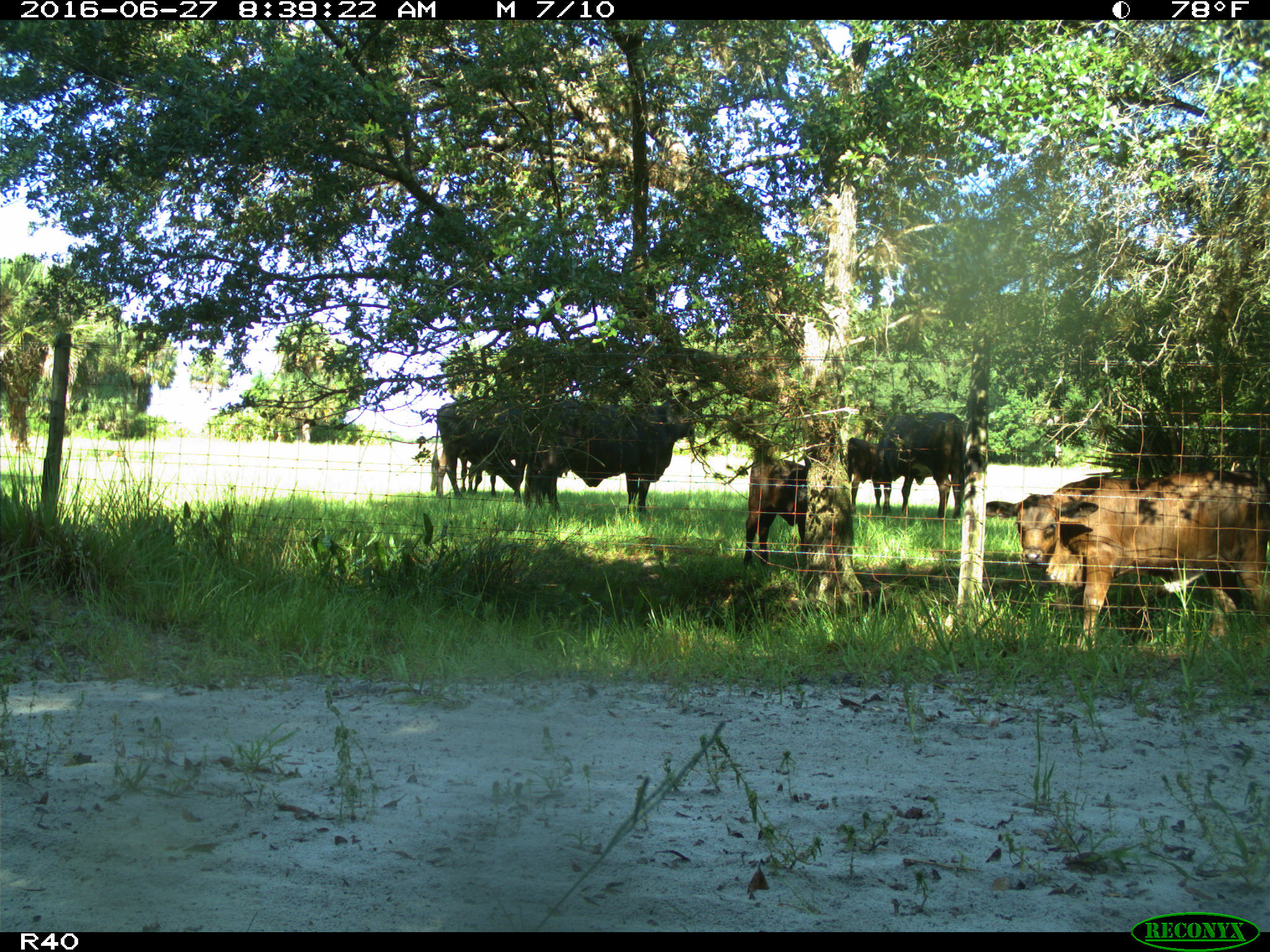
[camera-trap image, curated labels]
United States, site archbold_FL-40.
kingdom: Animalia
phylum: Chordata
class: Mammalia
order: Artiodactyla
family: Bovidae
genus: Bos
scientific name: Bos taurus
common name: domestic cow